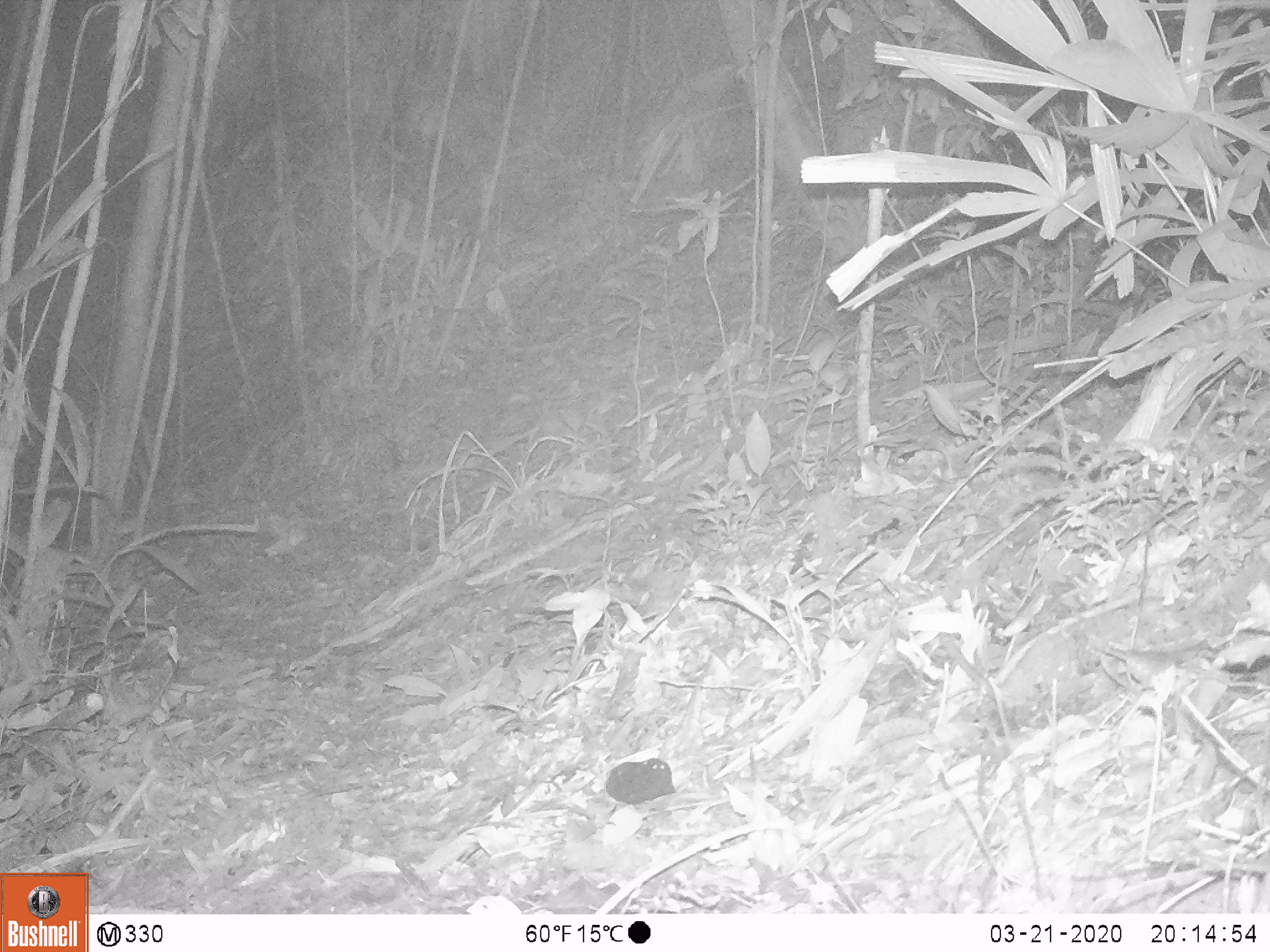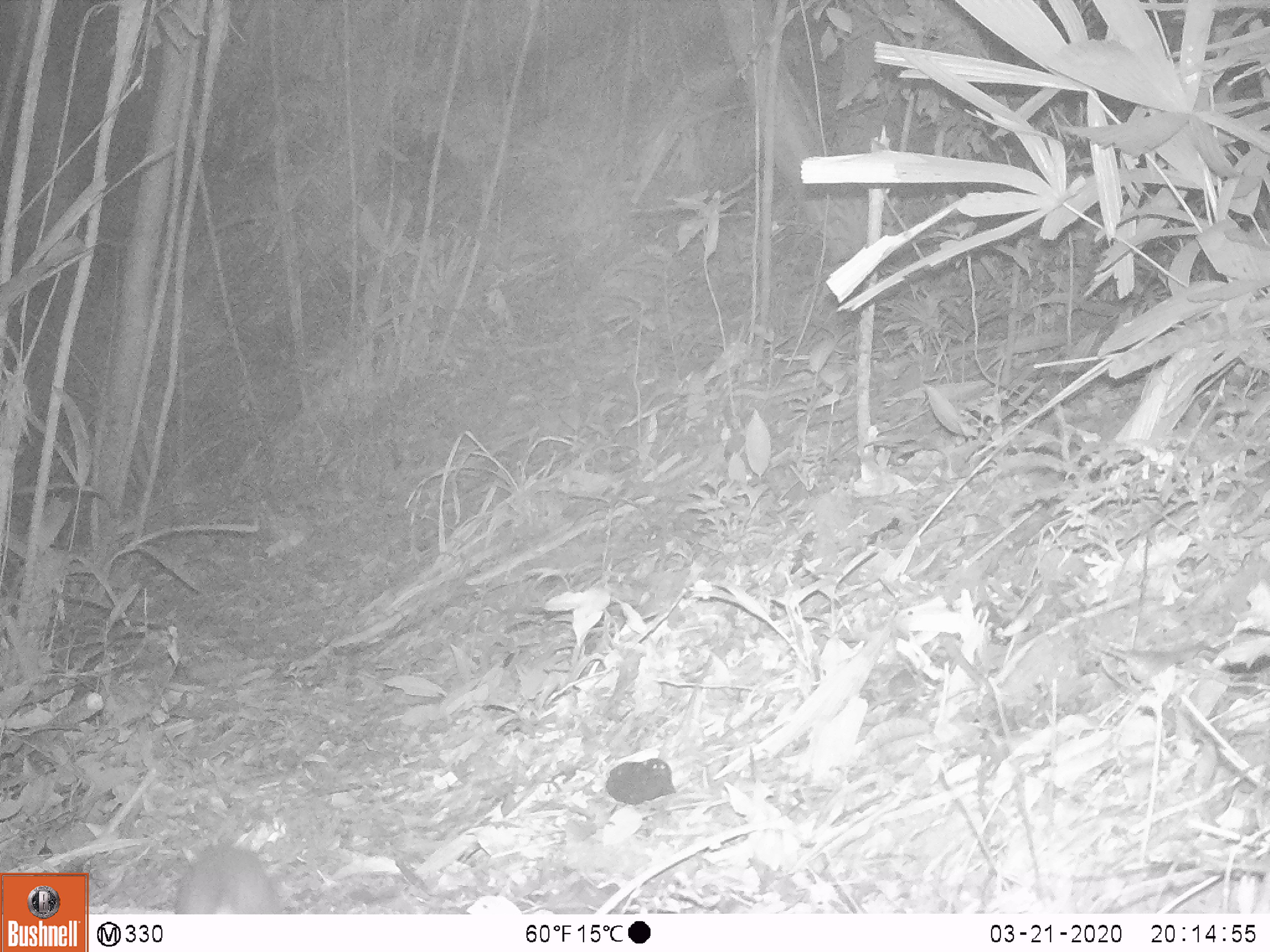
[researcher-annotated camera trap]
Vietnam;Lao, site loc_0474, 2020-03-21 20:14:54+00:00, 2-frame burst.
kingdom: Animalia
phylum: Chordata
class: Mammalia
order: Carnivora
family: Mustelidae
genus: Melogale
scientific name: Melogale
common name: ferret badger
Ferret badger (Melogale). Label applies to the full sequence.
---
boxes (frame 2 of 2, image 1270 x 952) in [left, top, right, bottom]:
ferret badger: [172, 841, 283, 914]